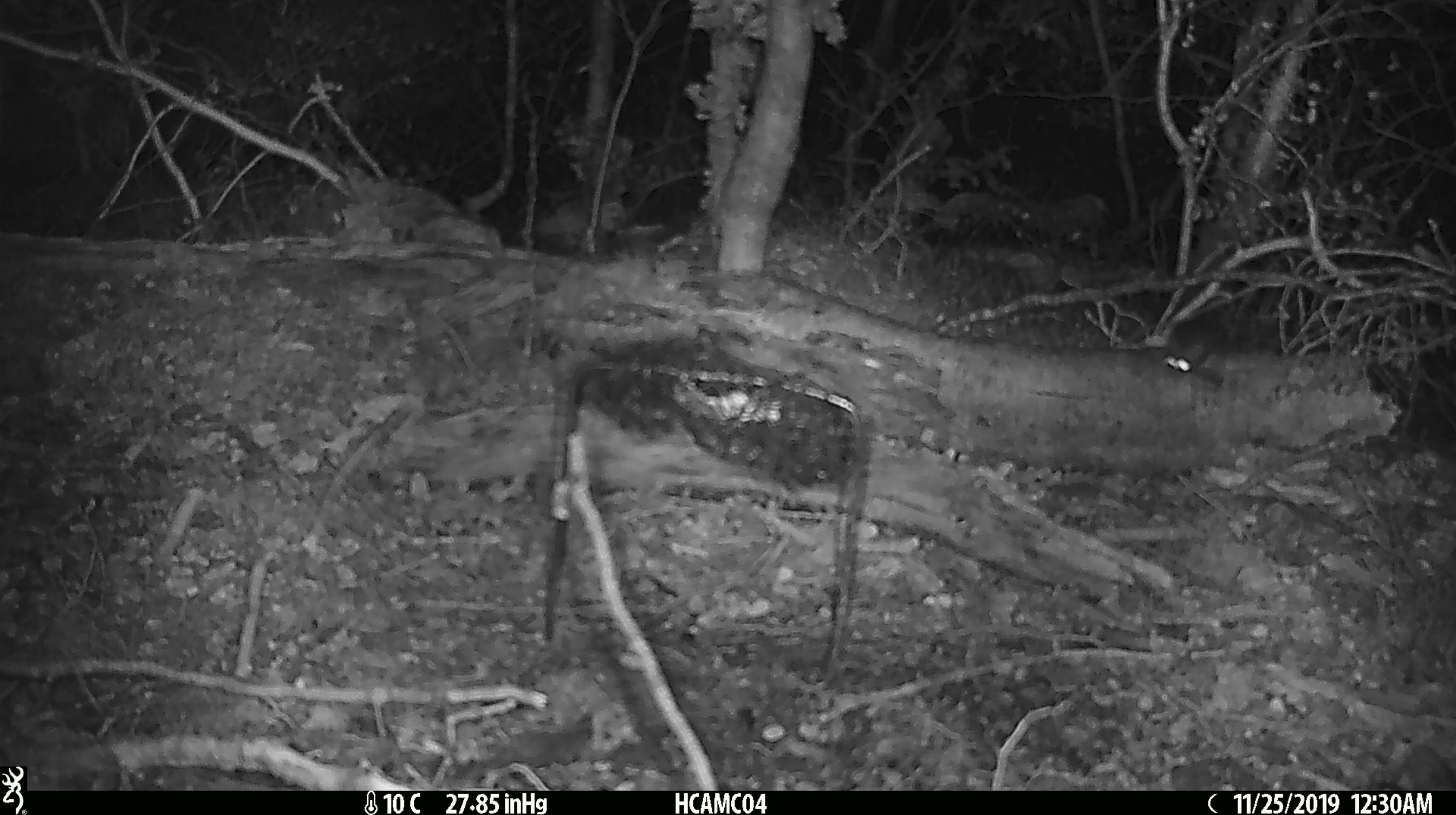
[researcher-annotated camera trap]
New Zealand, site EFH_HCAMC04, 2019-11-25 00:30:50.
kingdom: Animalia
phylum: Chordata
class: Mammalia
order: Rodentia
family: Muridae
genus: Mus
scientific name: Mus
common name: mouse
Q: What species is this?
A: Mouse (Mus).